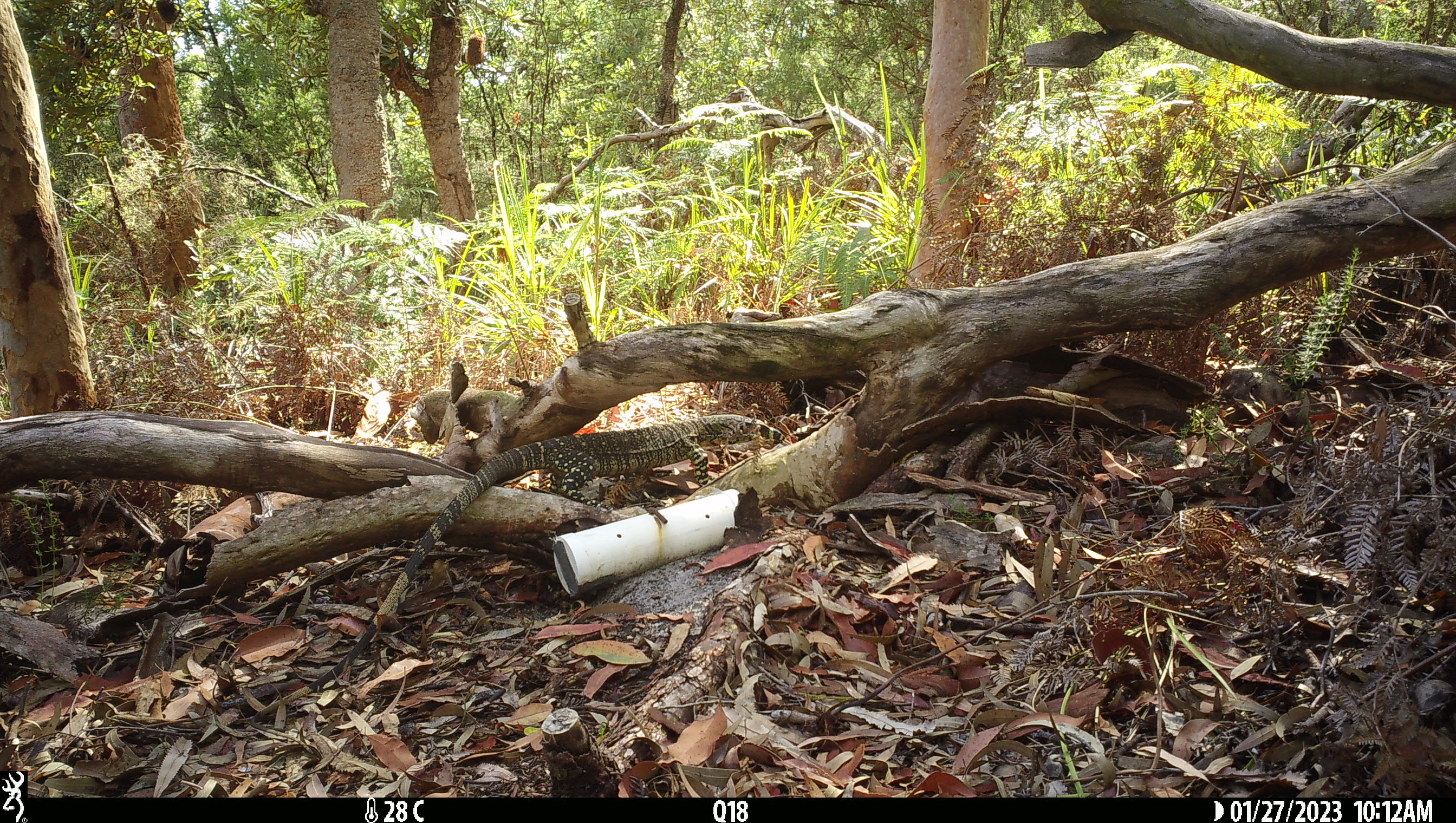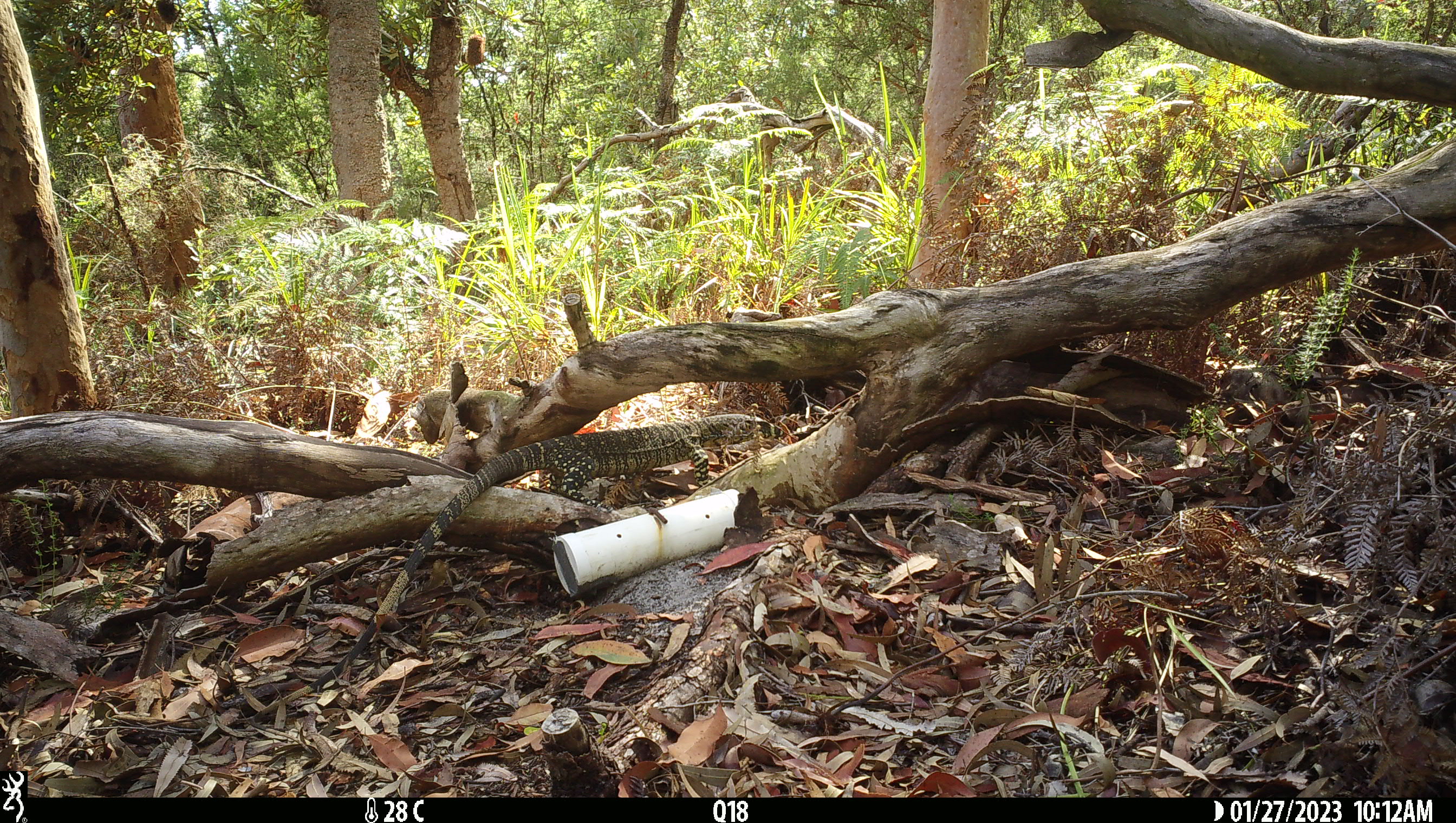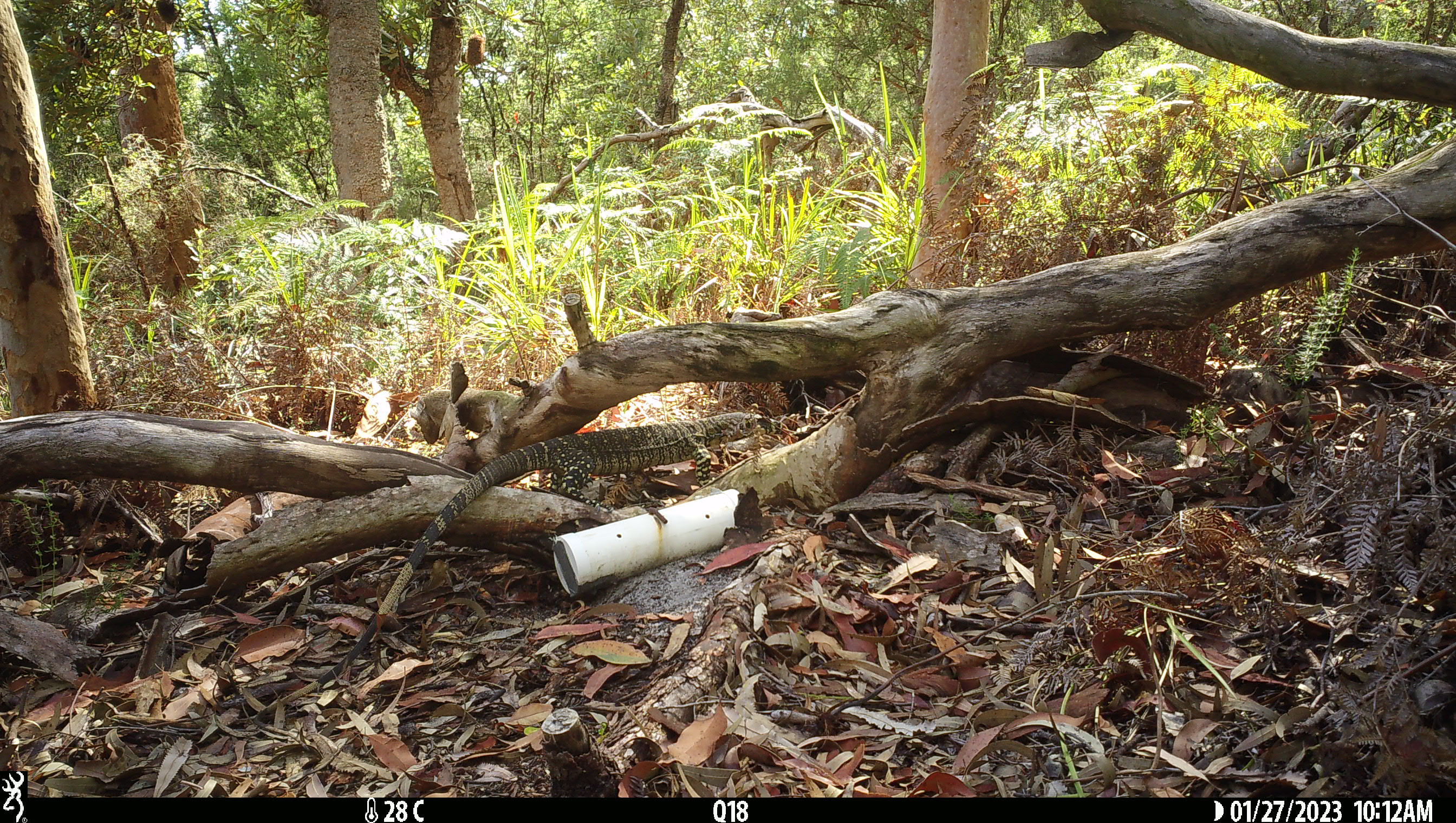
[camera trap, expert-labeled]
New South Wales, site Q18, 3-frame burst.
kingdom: Animalia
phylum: Chordata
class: Reptilia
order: Squamata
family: Varanidae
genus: Varanus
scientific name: Varanus varius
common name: lace monitor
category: goanna